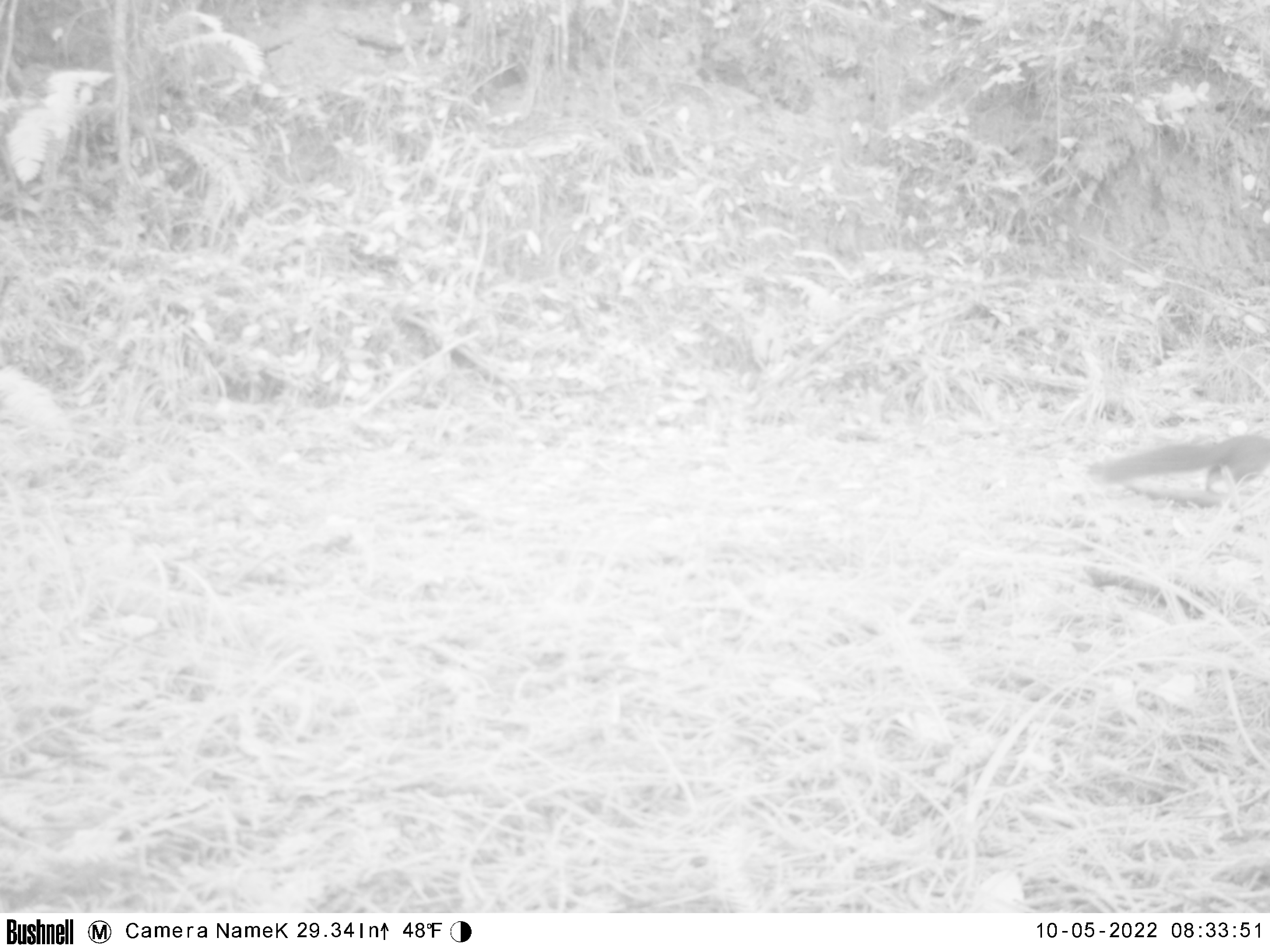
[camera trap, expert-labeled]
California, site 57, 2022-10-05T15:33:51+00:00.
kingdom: Animalia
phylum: Chordata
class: Mammalia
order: Rodentia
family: Sciuridae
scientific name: Sciuridae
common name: squirrel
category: unknown squirrel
Unknown squirrel (squirrel) (Sciuridae).